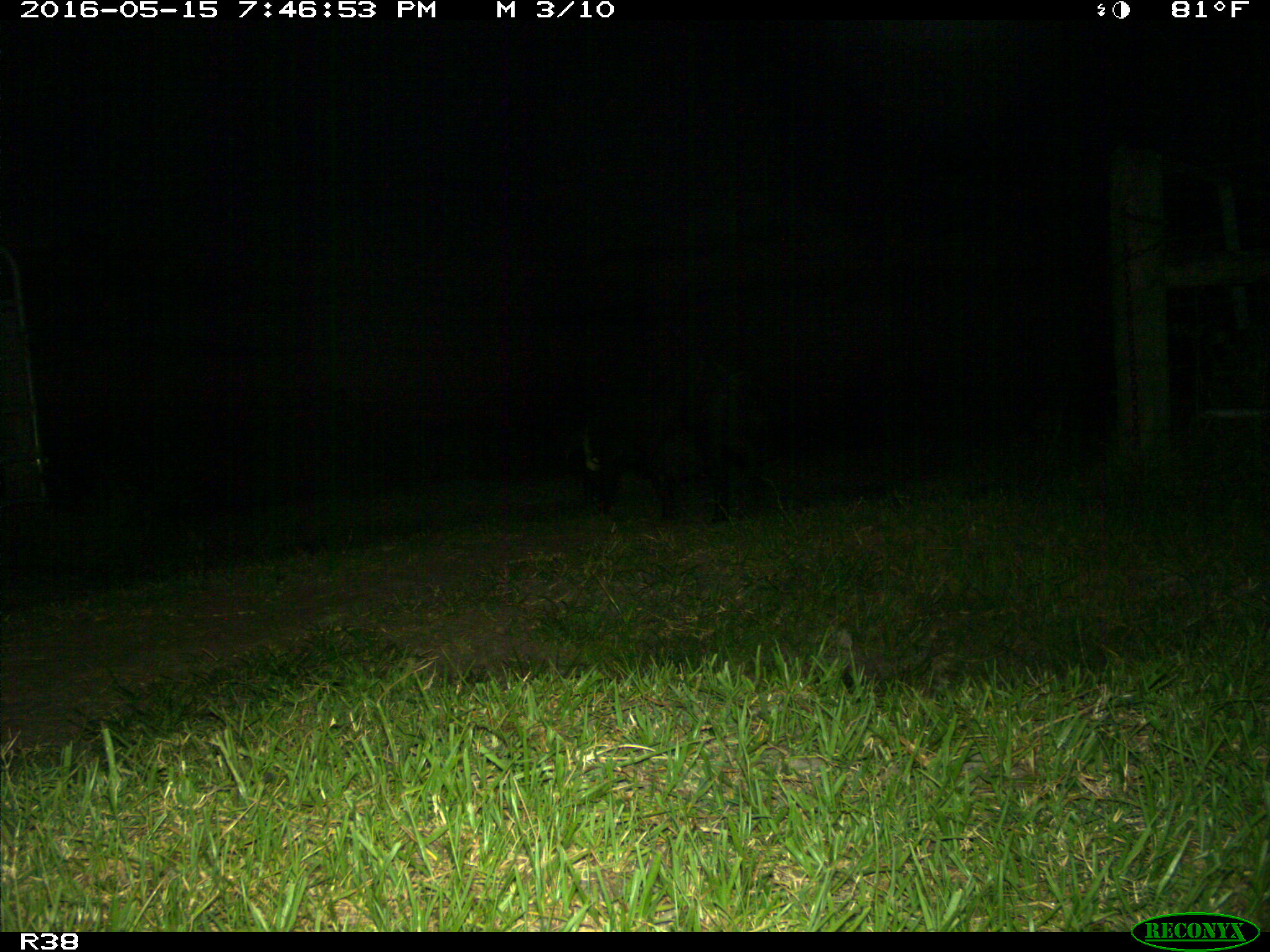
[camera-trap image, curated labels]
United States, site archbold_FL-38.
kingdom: Animalia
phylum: Chordata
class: Mammalia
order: Artiodactyla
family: Suidae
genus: Sus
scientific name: Sus scrofa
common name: wild boar